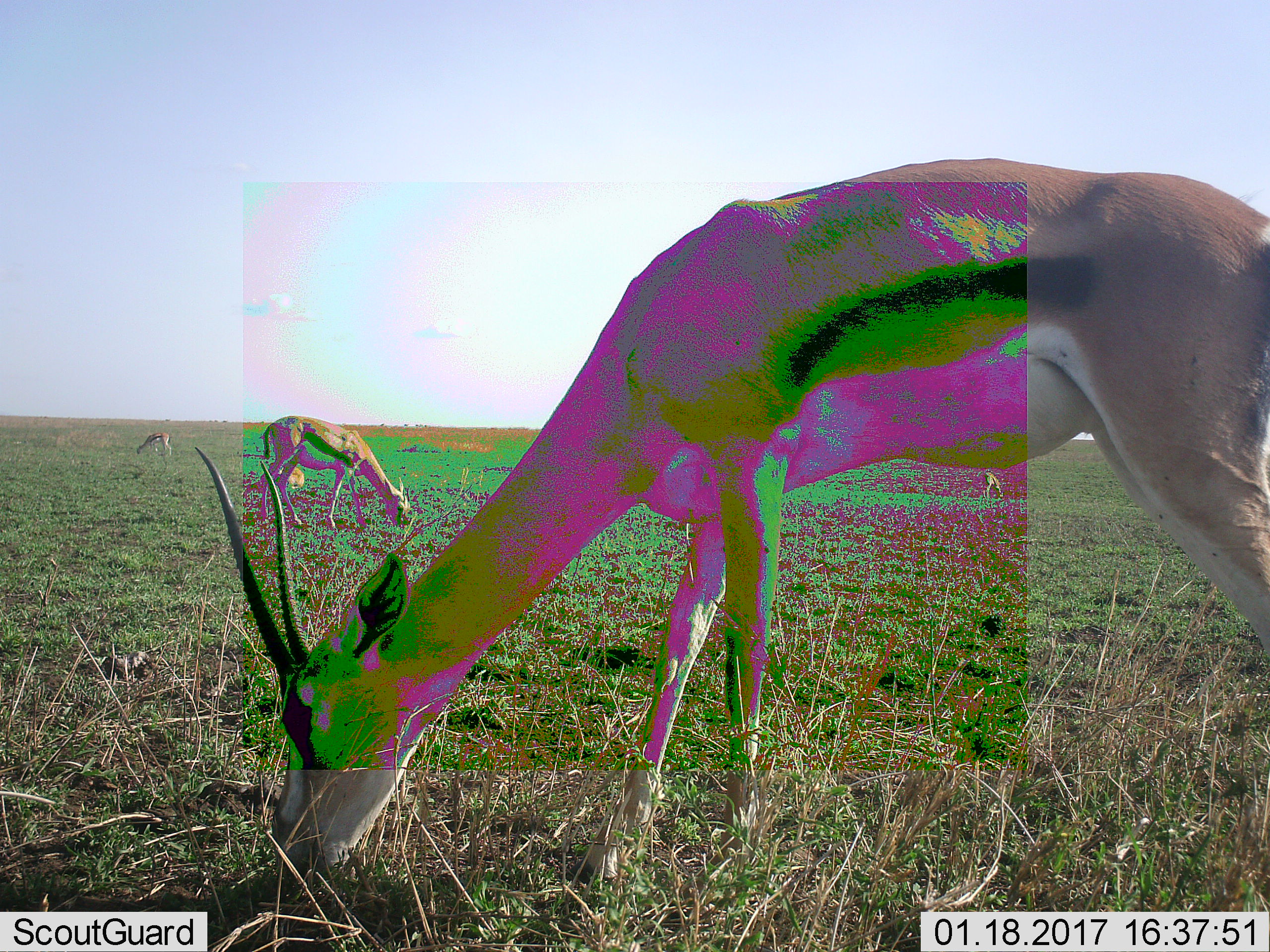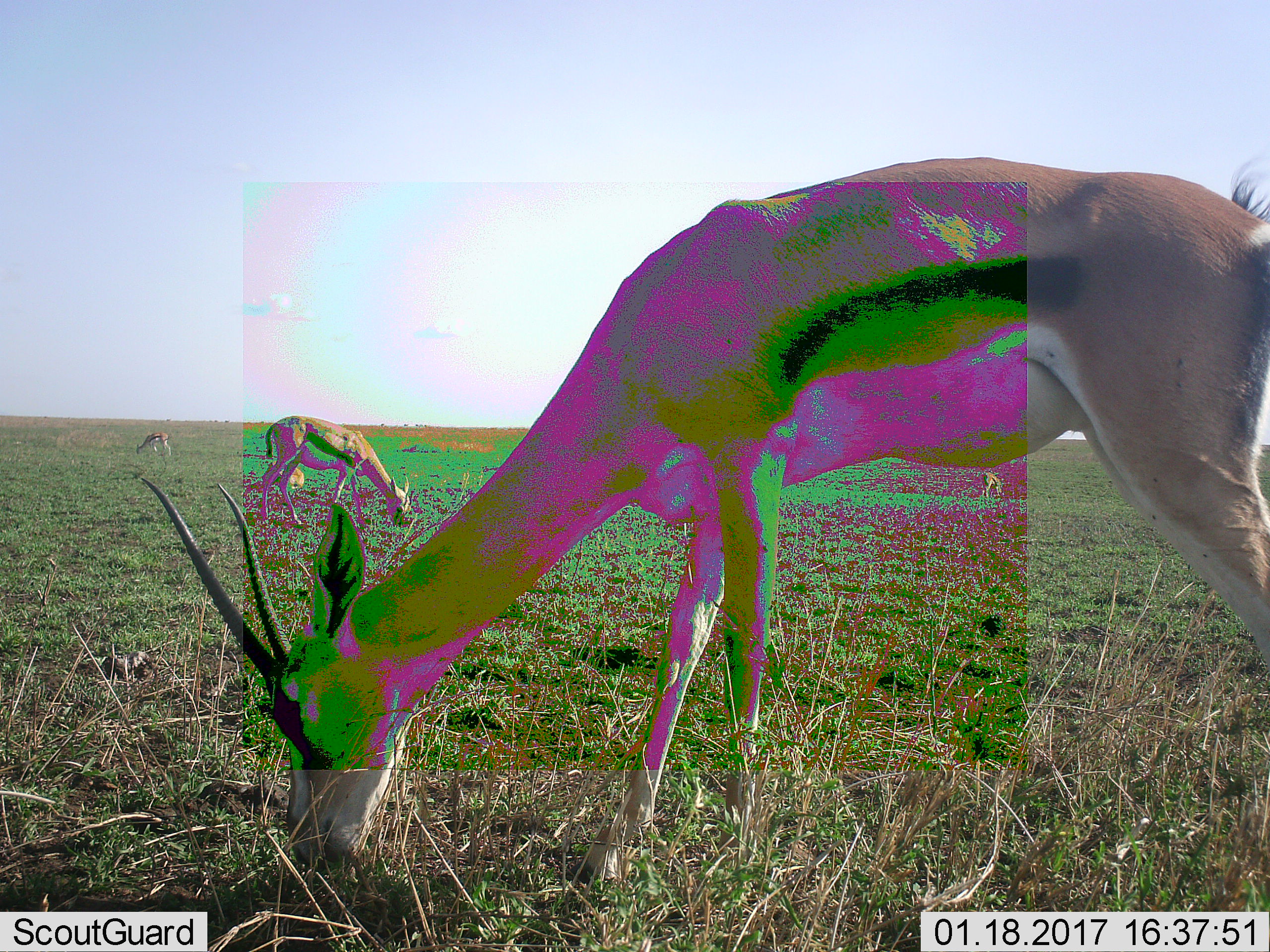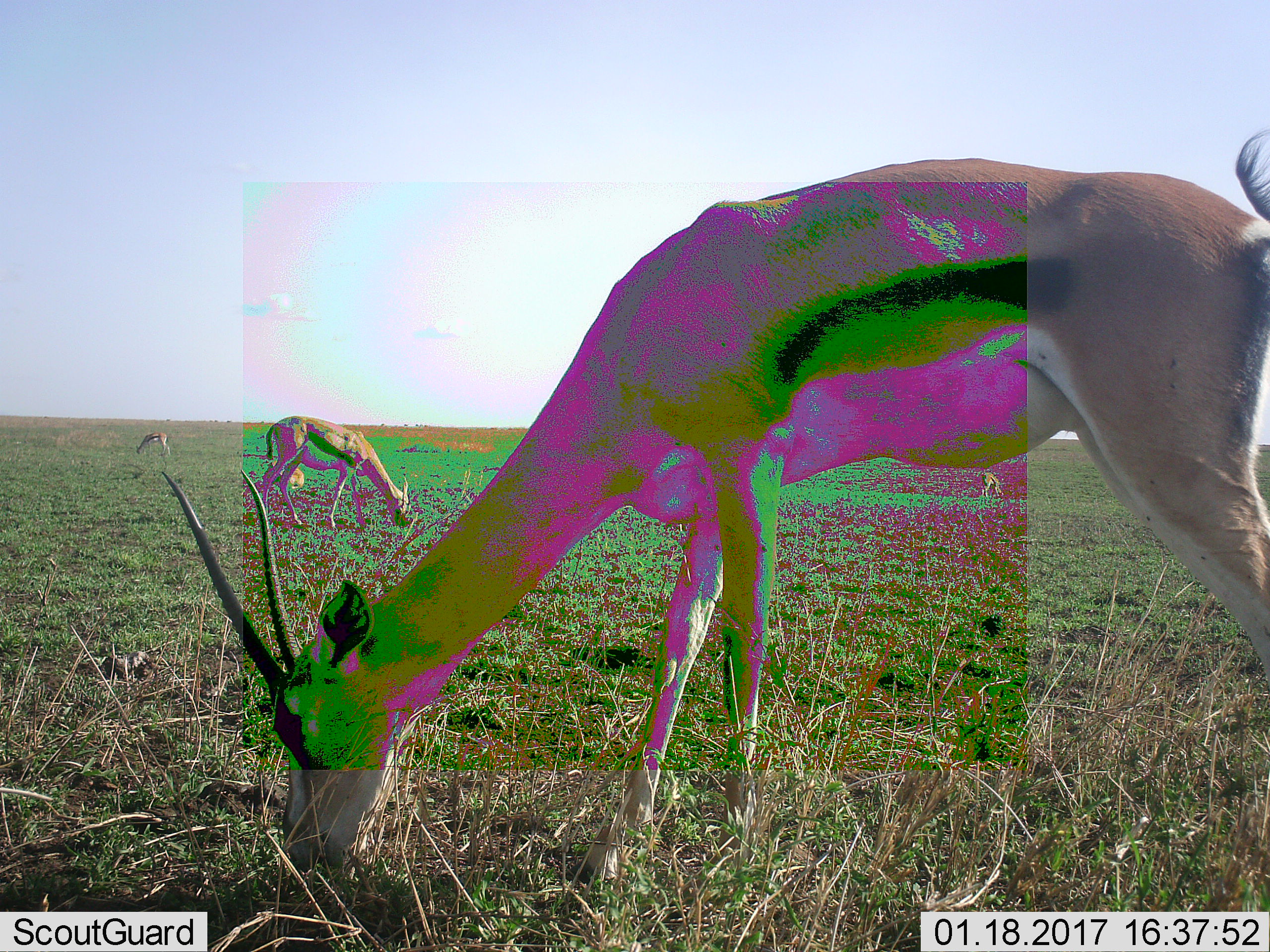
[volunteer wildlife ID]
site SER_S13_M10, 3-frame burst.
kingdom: Animalia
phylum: Chordata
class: Mammalia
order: Artiodactyla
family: Bovidae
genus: Eudorcas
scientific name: Eudorcas thomsonii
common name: thomson's gazelle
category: gazellethomsons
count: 3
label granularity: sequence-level